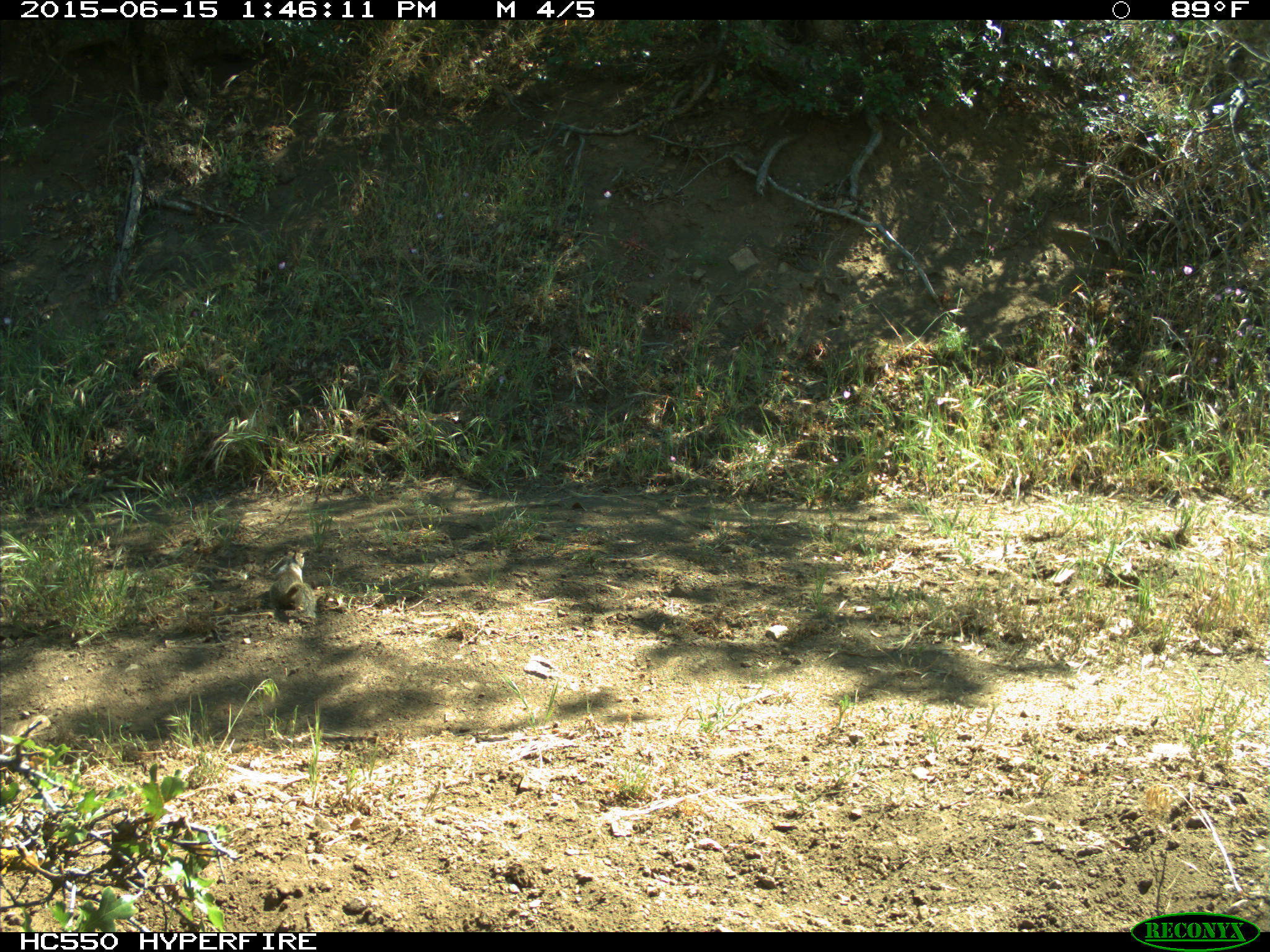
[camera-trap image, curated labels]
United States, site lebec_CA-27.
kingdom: Animalia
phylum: Chordata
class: Mammalia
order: Rodentia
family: Sciuridae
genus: Otospermophilus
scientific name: Otospermophilus beecheyi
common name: california ground squirrel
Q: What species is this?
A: Otospermophilus beecheyi (california ground squirrel).